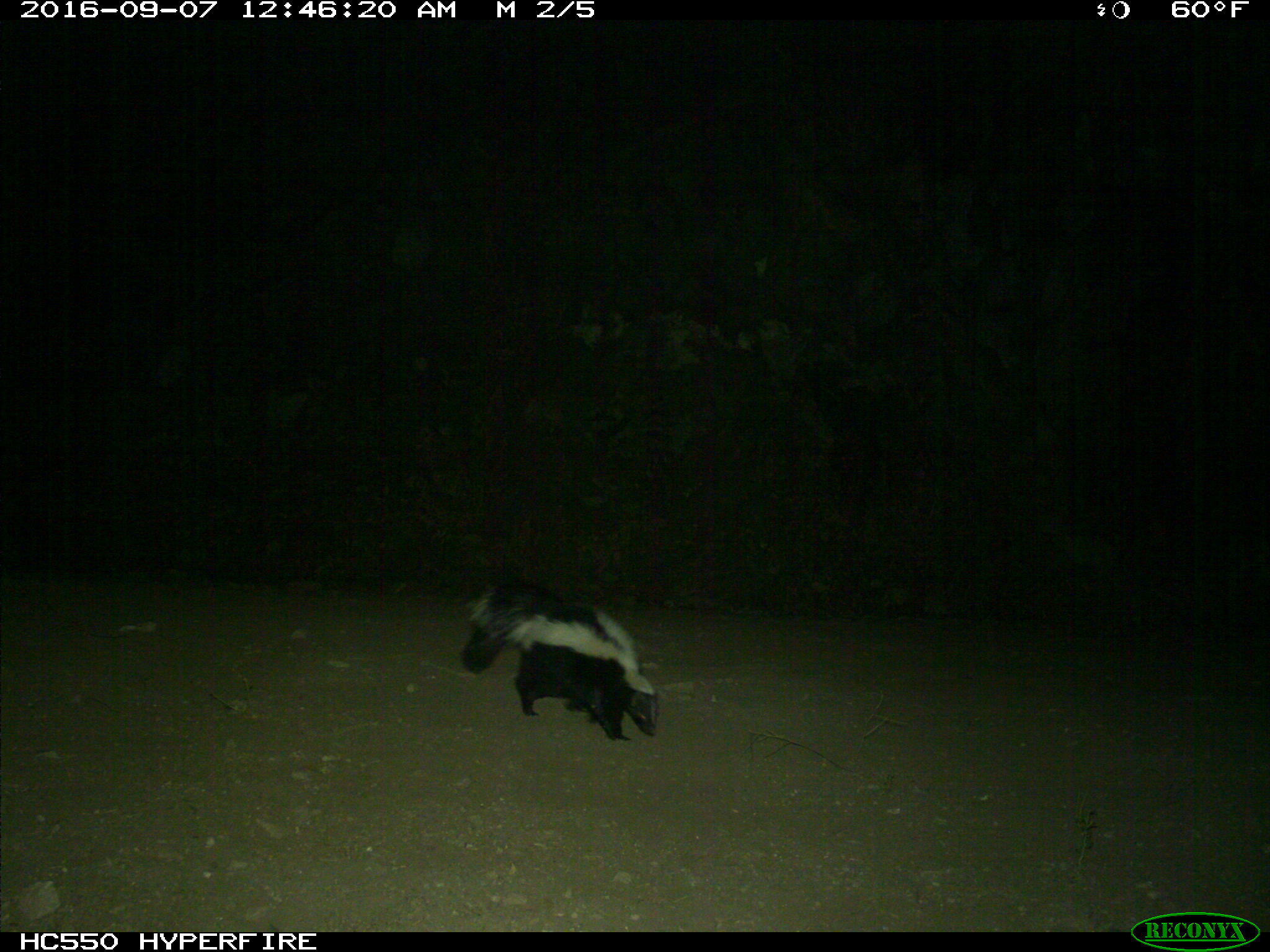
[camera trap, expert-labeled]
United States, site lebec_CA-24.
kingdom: Animalia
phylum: Chordata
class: Mammalia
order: Carnivora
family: Mephitidae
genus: Mephitis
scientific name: Mephitis mephitis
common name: striped skunk